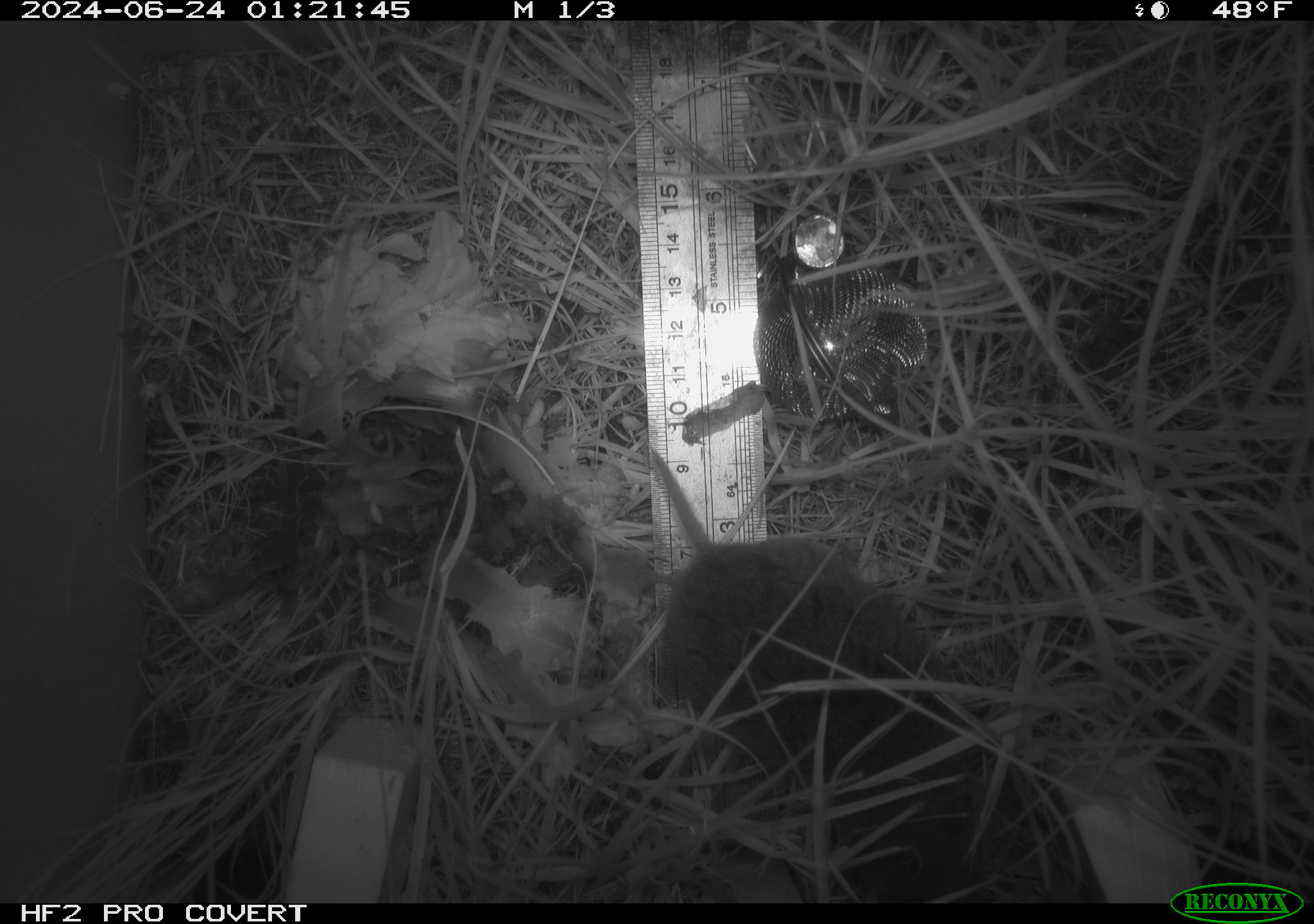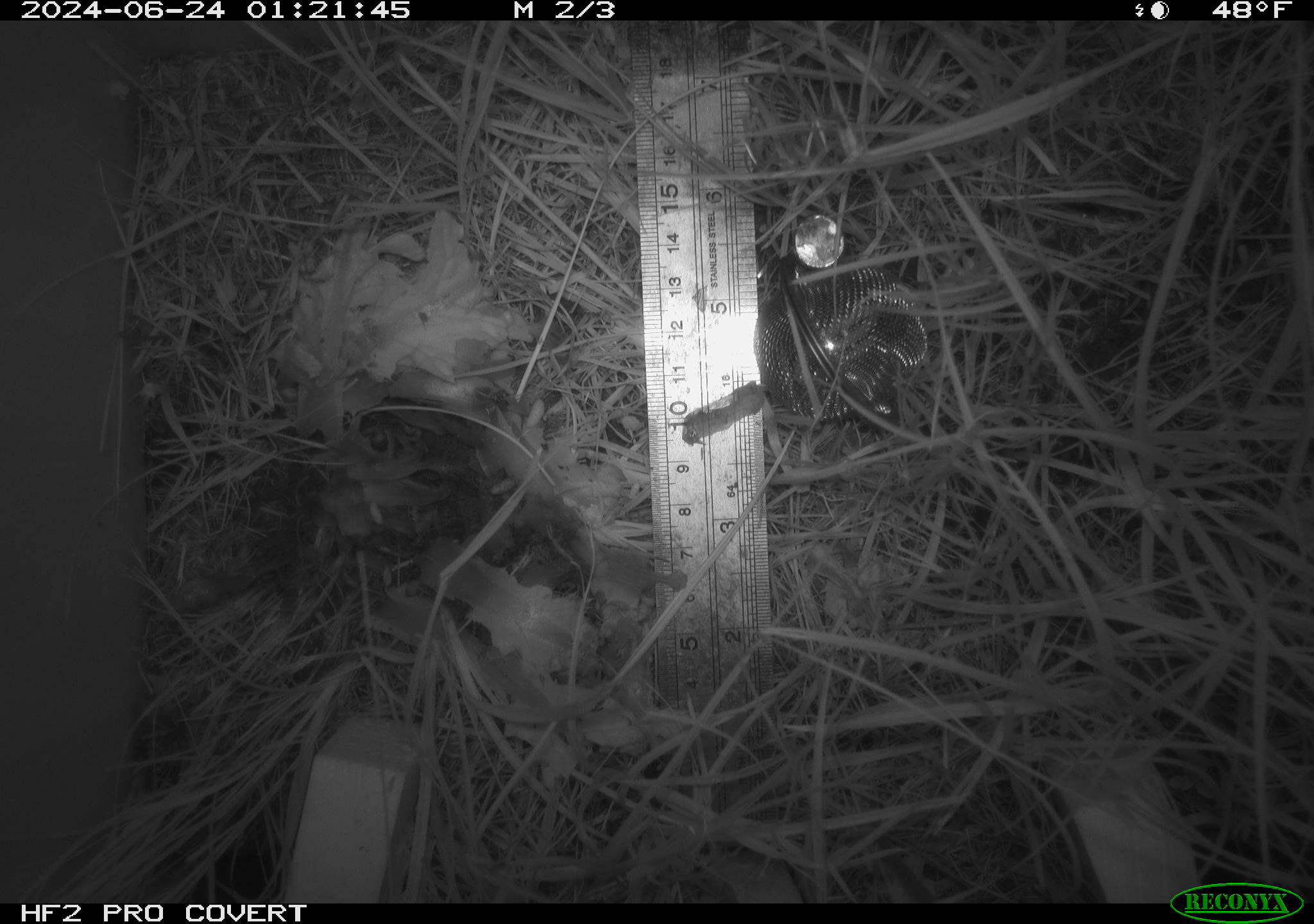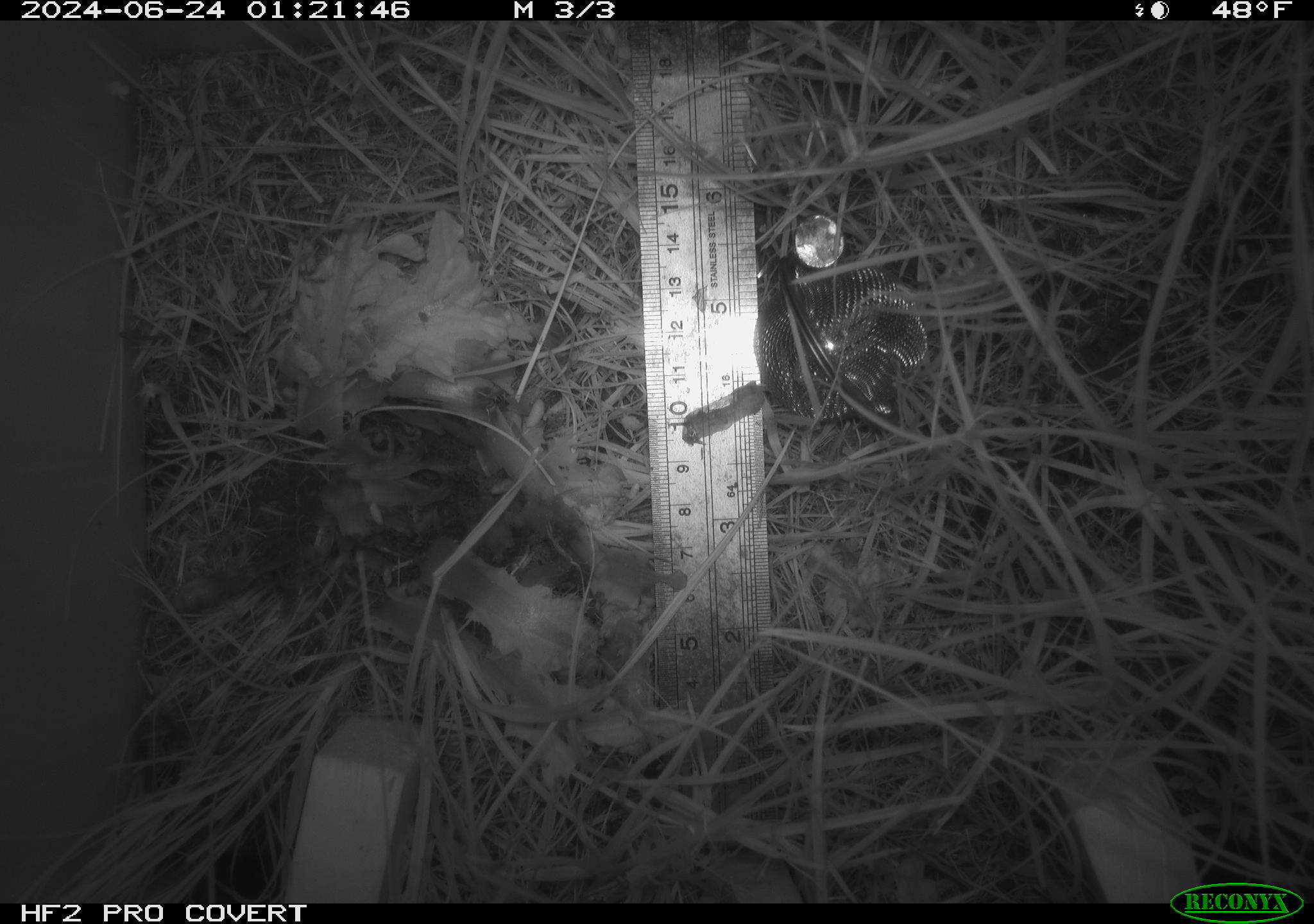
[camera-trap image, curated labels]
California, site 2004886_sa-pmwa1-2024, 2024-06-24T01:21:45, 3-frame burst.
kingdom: Animalia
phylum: Chordata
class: Mammalia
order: Rodentia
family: Cricetidae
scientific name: Arvicolinae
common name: voles, lemmings, and muskrats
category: arvicolinae subfamily